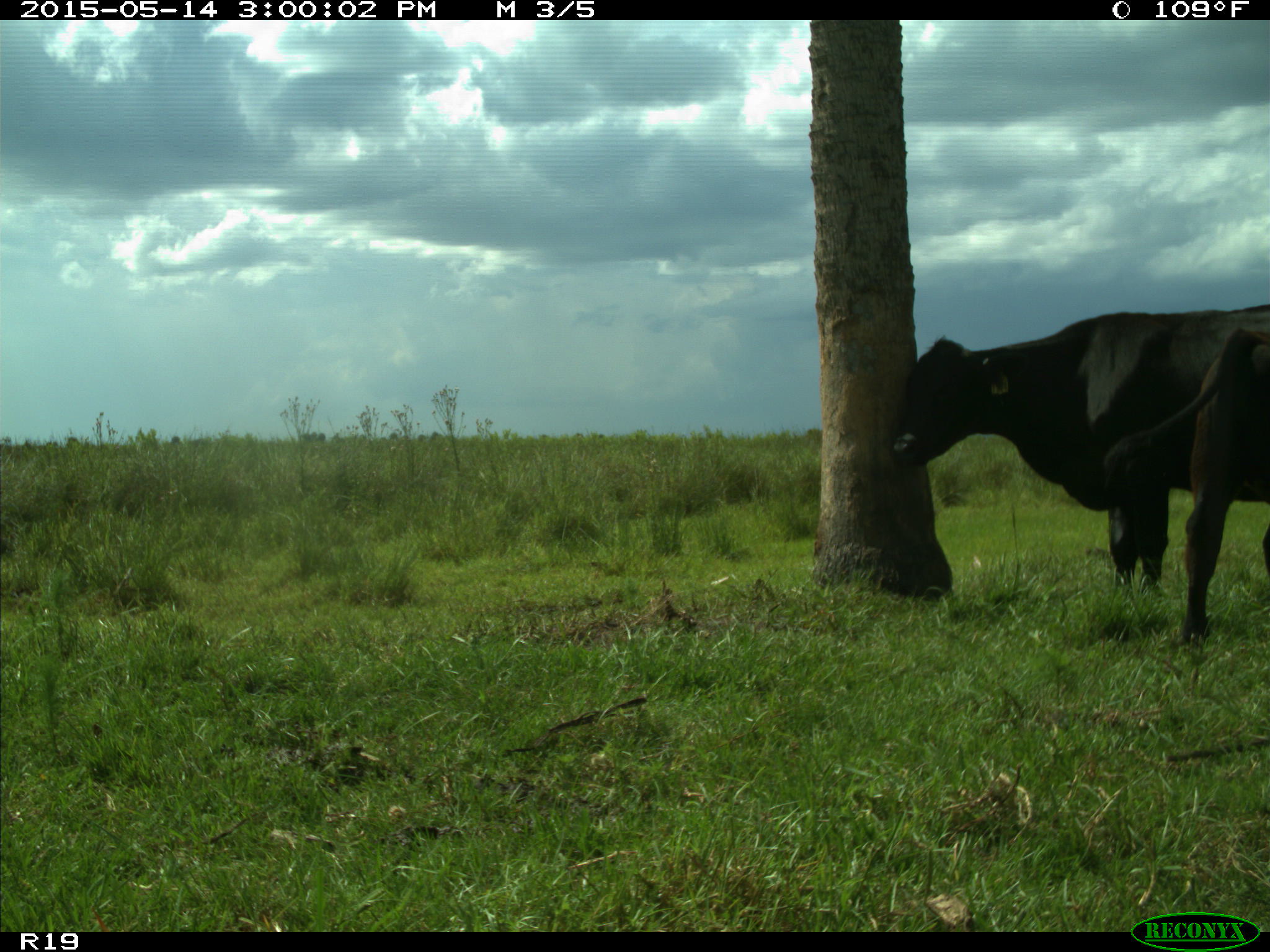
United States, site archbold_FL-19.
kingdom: Animalia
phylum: Chordata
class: Mammalia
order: Artiodactyla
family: Bovidae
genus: Bos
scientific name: Bos taurus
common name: domestic cow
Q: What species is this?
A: Bos taurus (domestic cow).